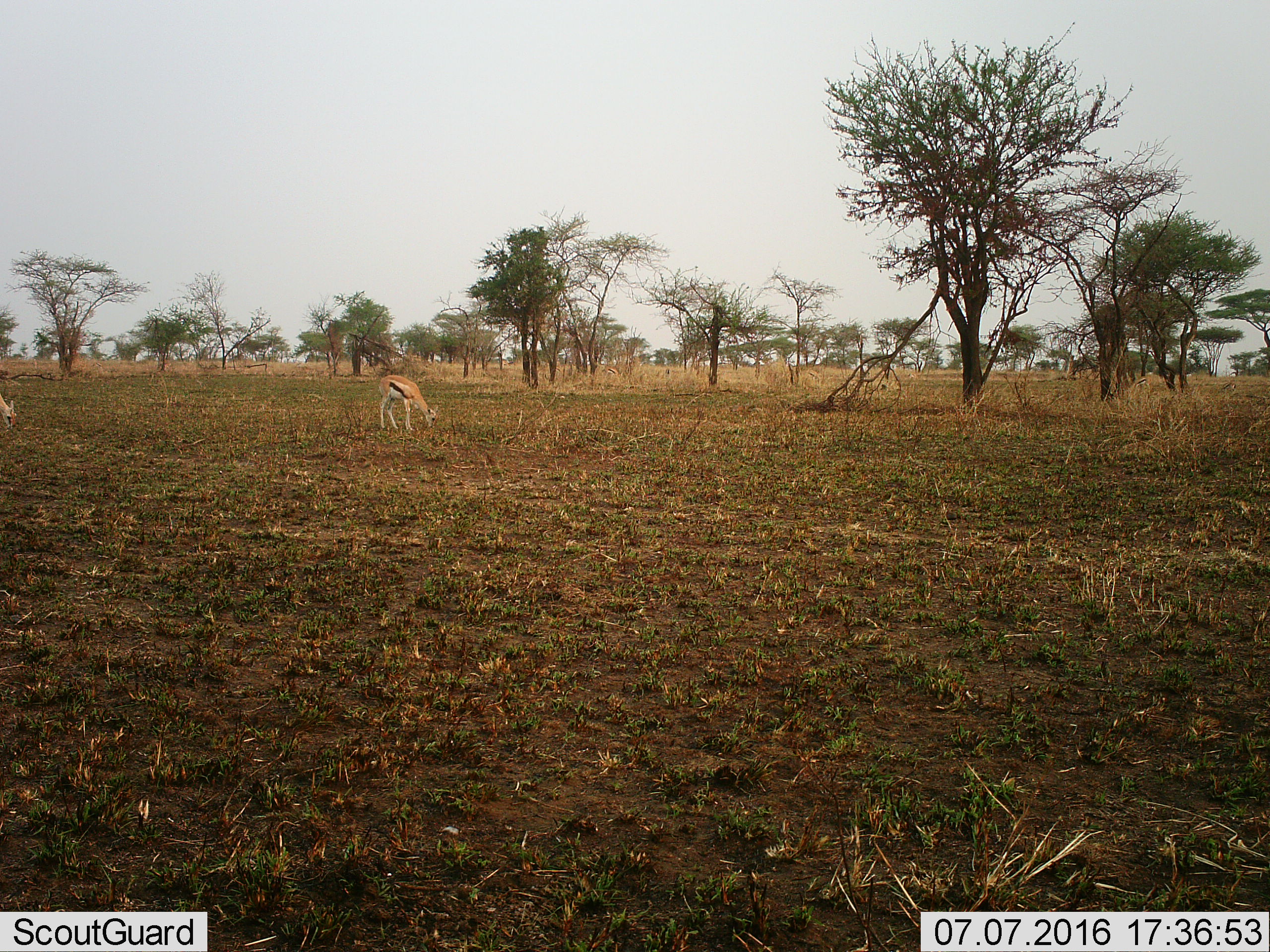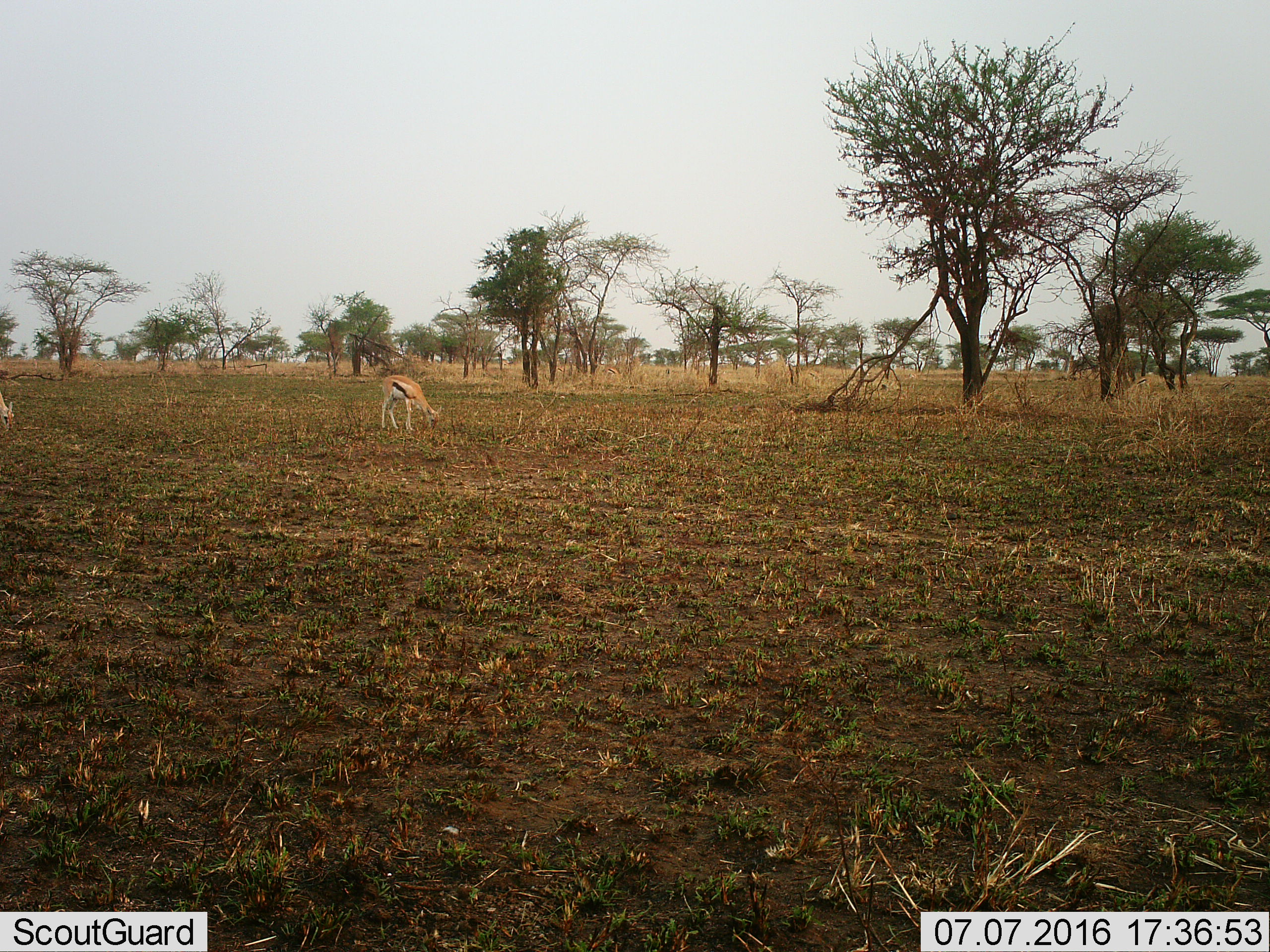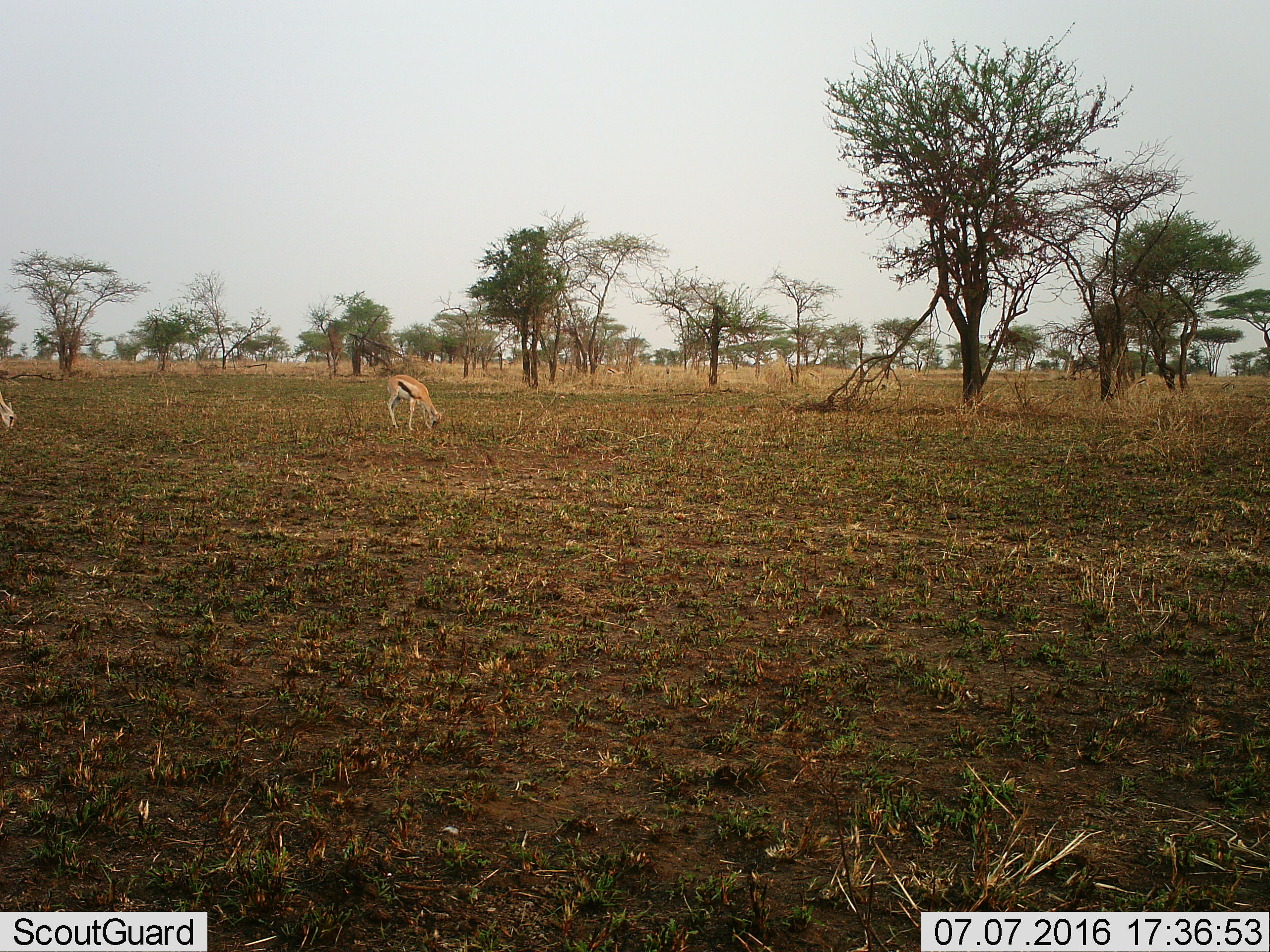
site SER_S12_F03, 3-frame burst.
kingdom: Animalia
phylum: Chordata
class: Mammalia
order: Artiodactyla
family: Bovidae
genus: Eudorcas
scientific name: Eudorcas thomsonii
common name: thomson's gazelle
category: gazellethomsons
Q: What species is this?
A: Gazellethomsons (thomson's gazelle) (Eudorcas thomsonii).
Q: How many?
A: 2.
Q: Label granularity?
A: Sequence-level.